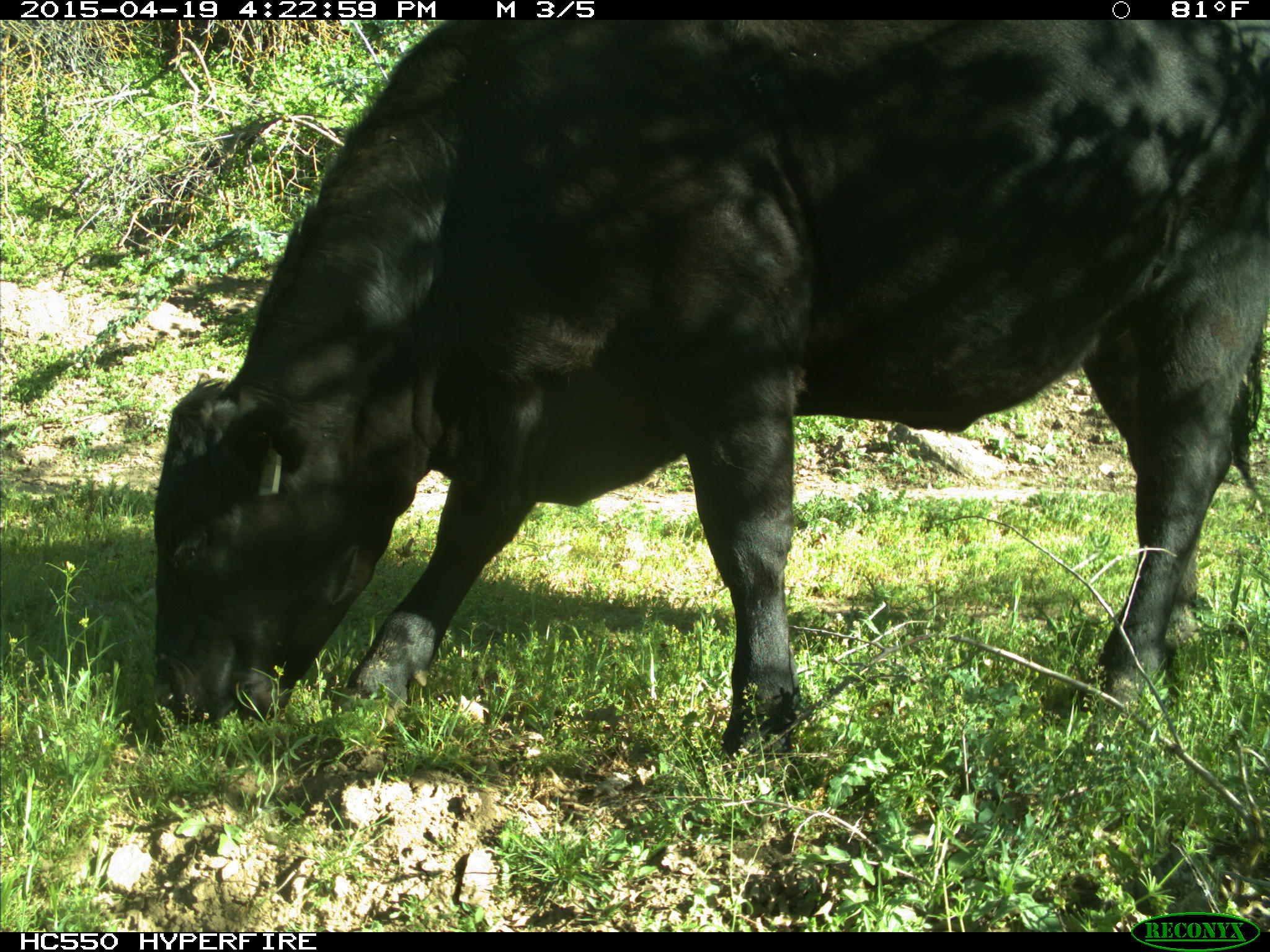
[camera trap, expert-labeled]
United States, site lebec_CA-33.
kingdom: Animalia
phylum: Chordata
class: Mammalia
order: Artiodactyla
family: Bovidae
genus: Bos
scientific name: Bos taurus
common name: domestic cow